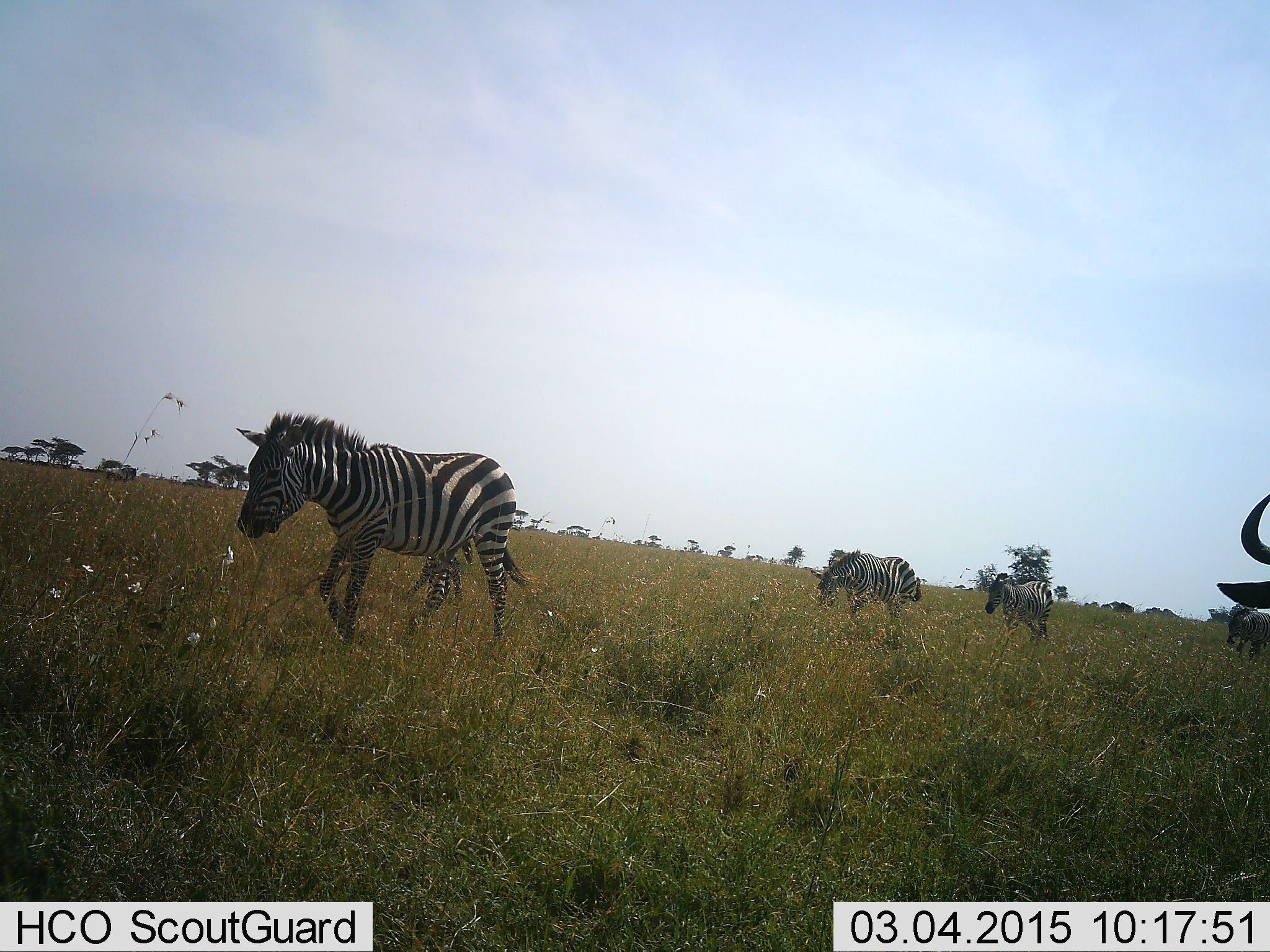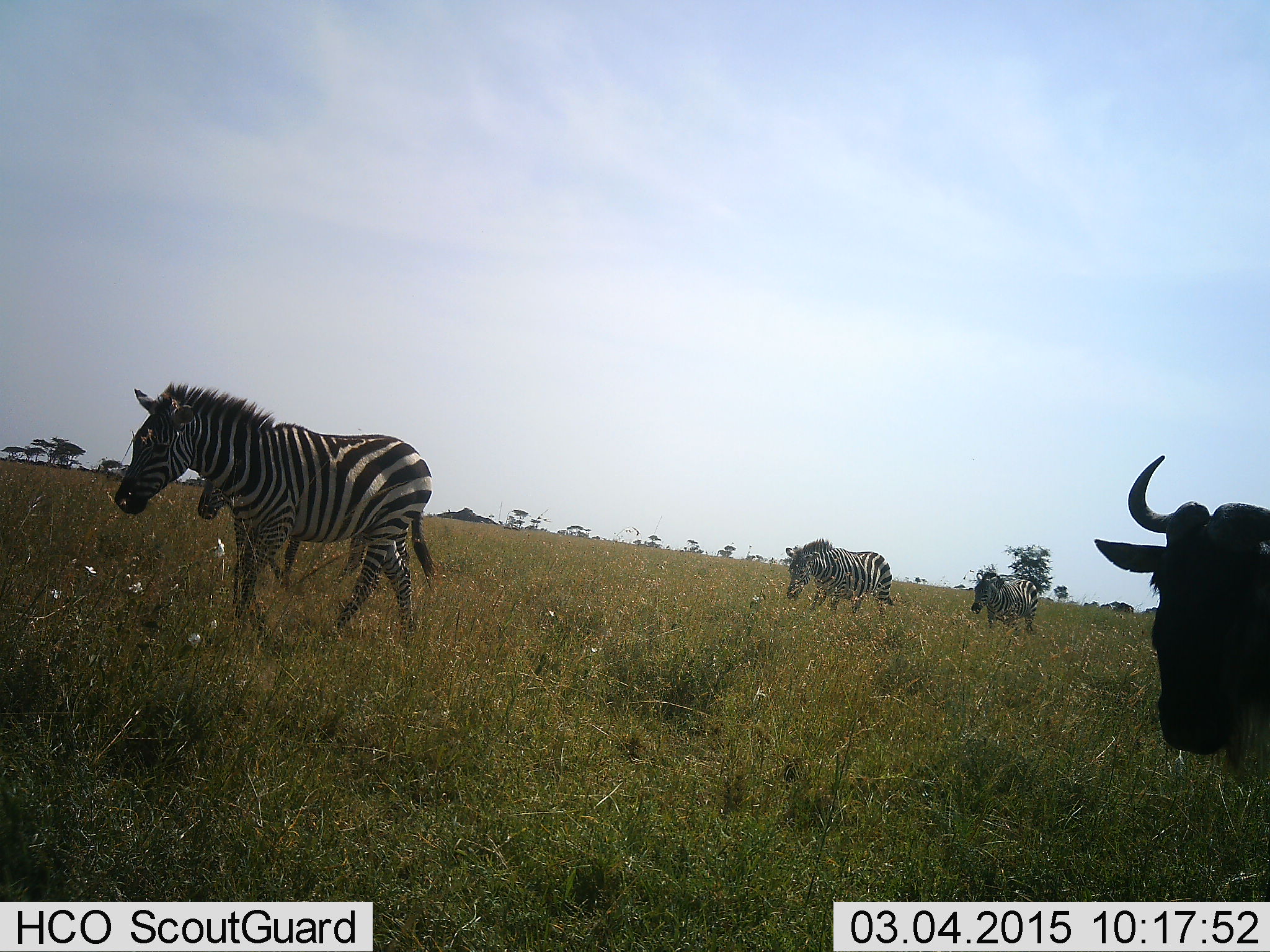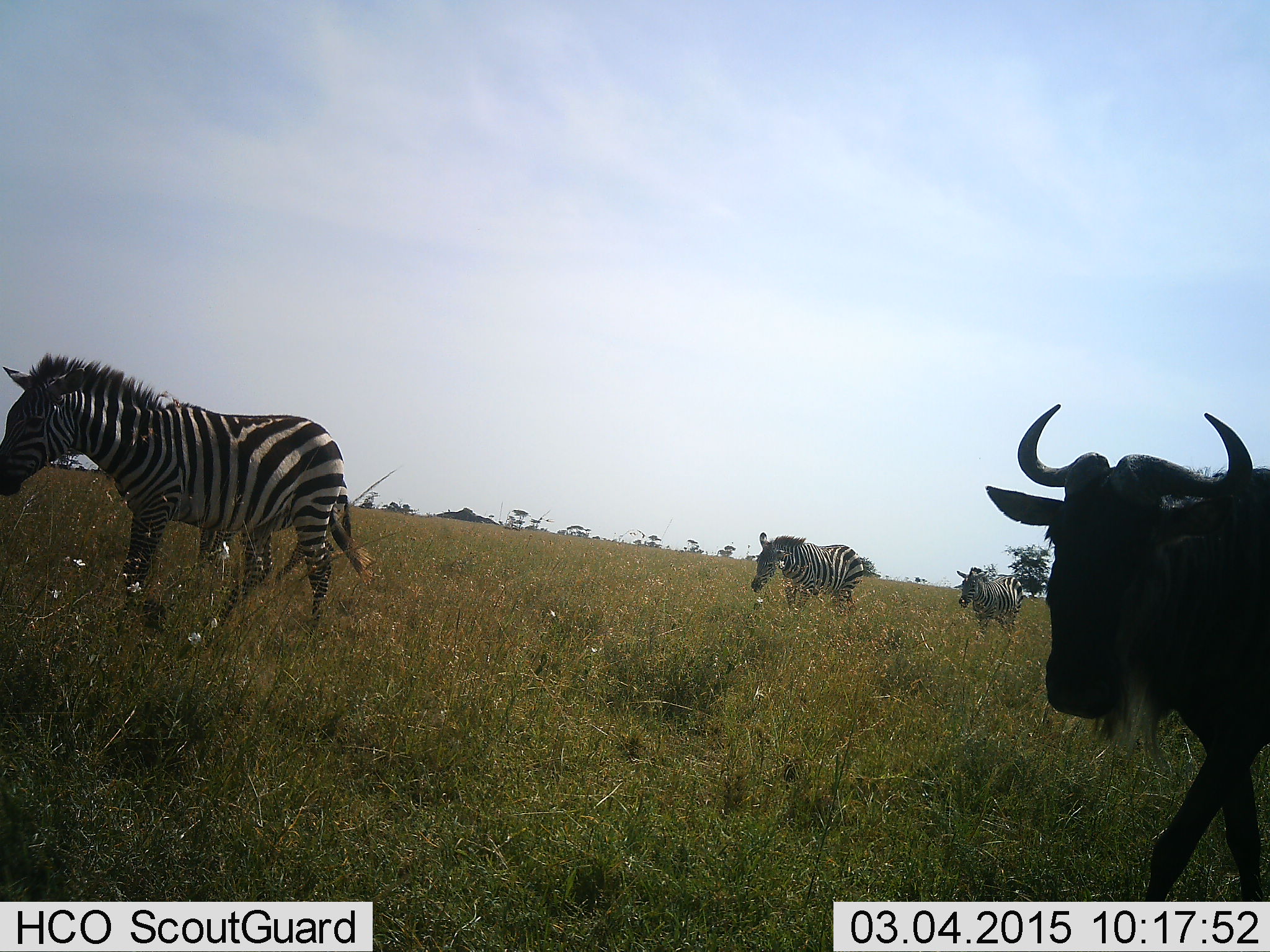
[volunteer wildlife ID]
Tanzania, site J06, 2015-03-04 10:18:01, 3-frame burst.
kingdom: Animalia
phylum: Chordata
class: Mammalia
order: Artiodactyla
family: Bovidae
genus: Connochaetes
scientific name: Connochaetes taurinus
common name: blue wildebeest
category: wildebeest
Wildebeest (blue wildebeest) (Connochaetes taurinus), count 1. Behavior (volunteer vote fractions): standing 40%, resting 0%, moving 70%, interacting 0%. Young present (vote fraction): 0%. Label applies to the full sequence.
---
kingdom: Animalia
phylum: Chordata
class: Mammalia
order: Perissodactyla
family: Equidae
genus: Equus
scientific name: Equus quagga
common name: plains zebra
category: zebra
Zebra (plains zebra) (Equus quagga), count 4. Behavior (volunteer vote fractions): standing 0%, resting 0%, moving 100%, interacting 0%. Young present (vote fraction): 17%. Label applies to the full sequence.